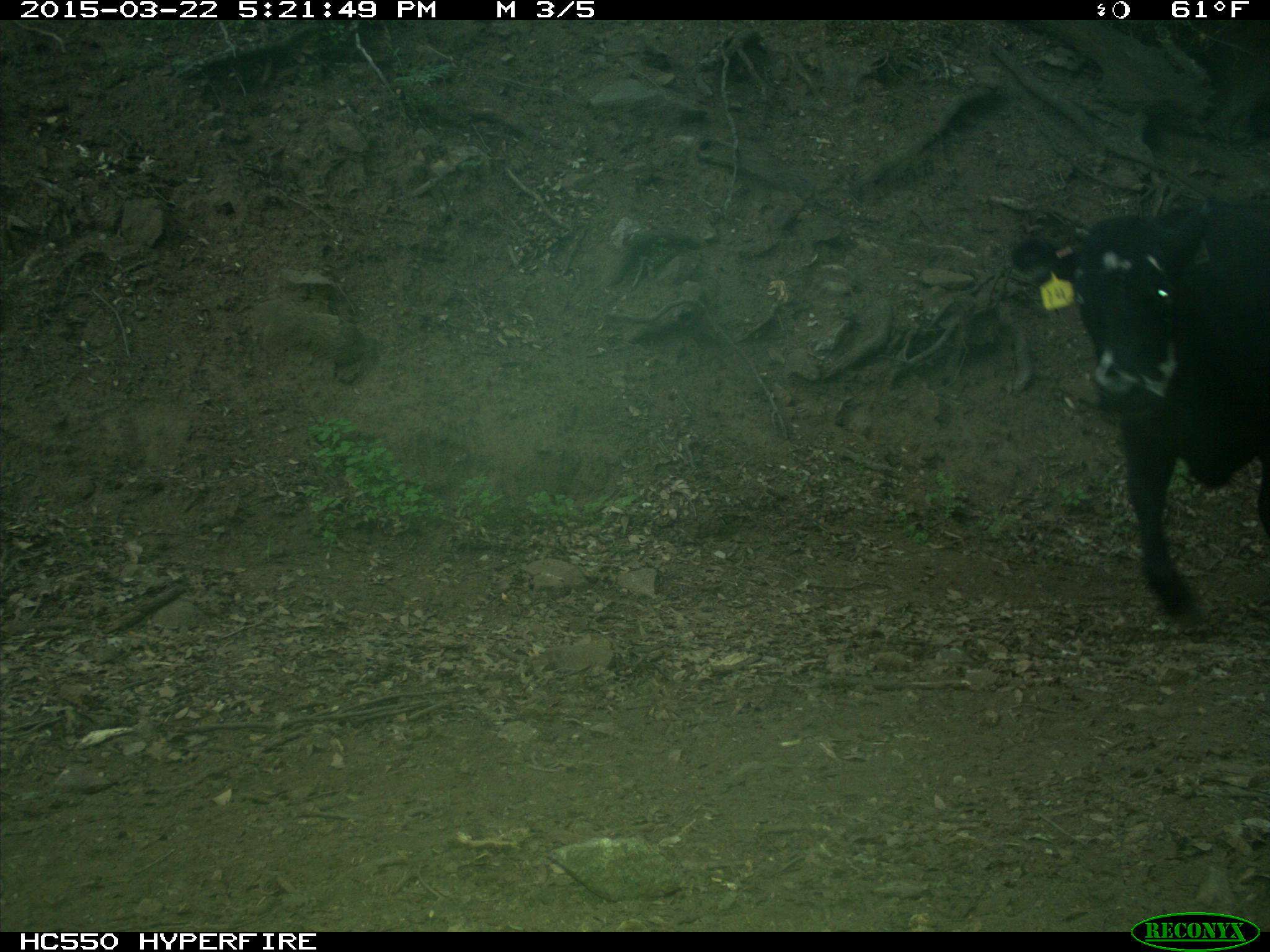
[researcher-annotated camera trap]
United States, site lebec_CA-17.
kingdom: Animalia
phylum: Chordata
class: Mammalia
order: Artiodactyla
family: Bovidae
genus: Bos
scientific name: Bos taurus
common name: domestic cow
Bos taurus (domestic cow).